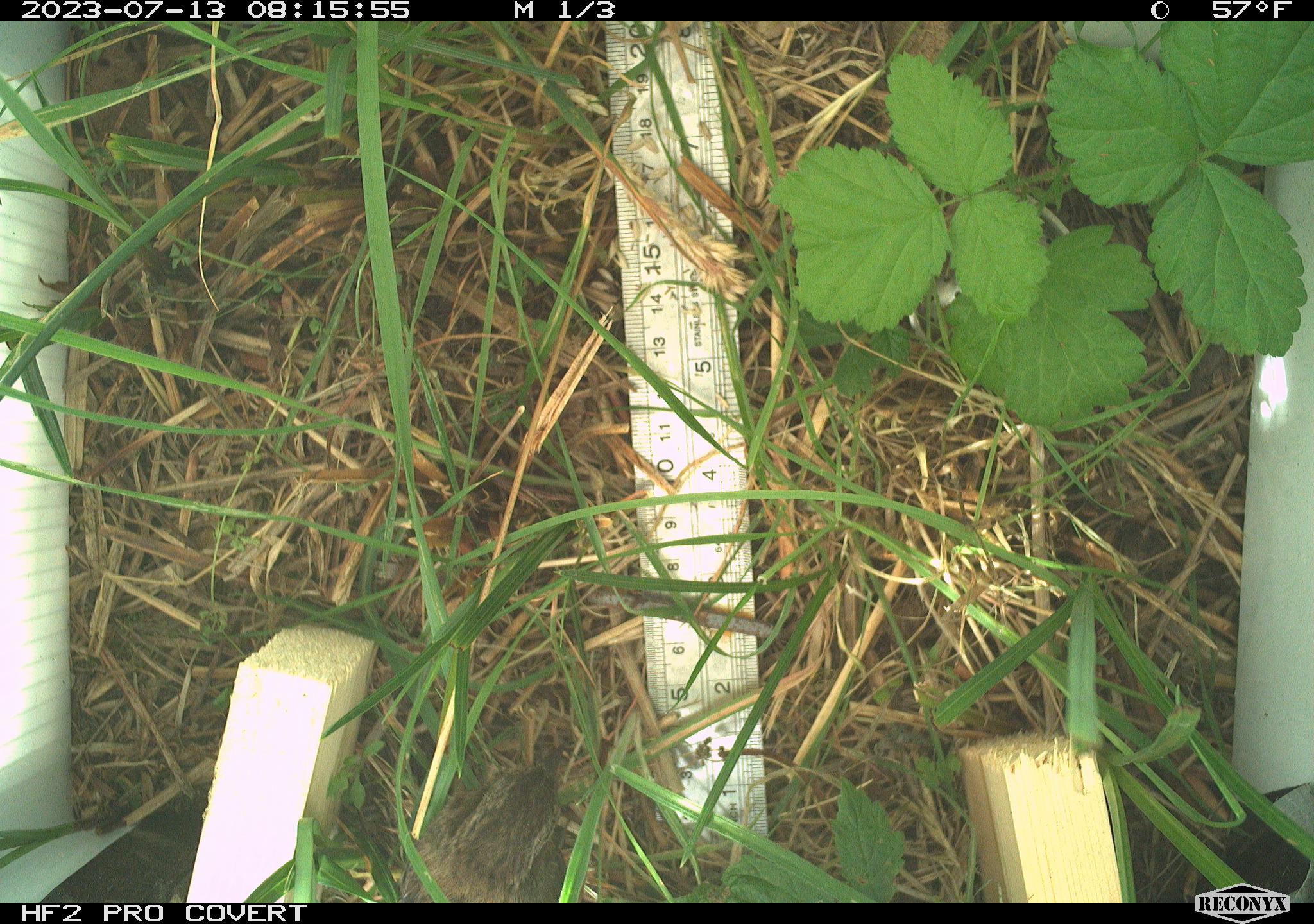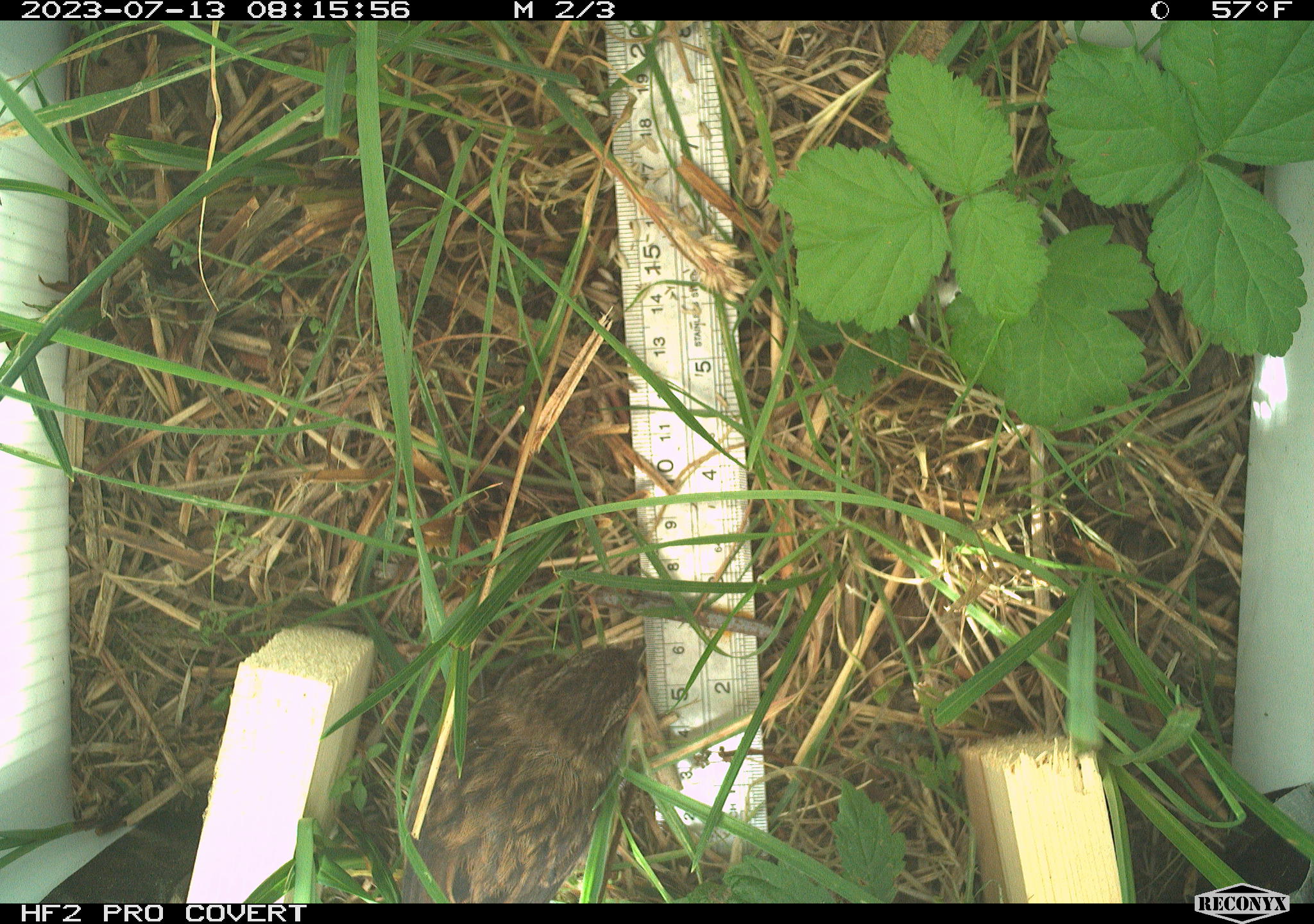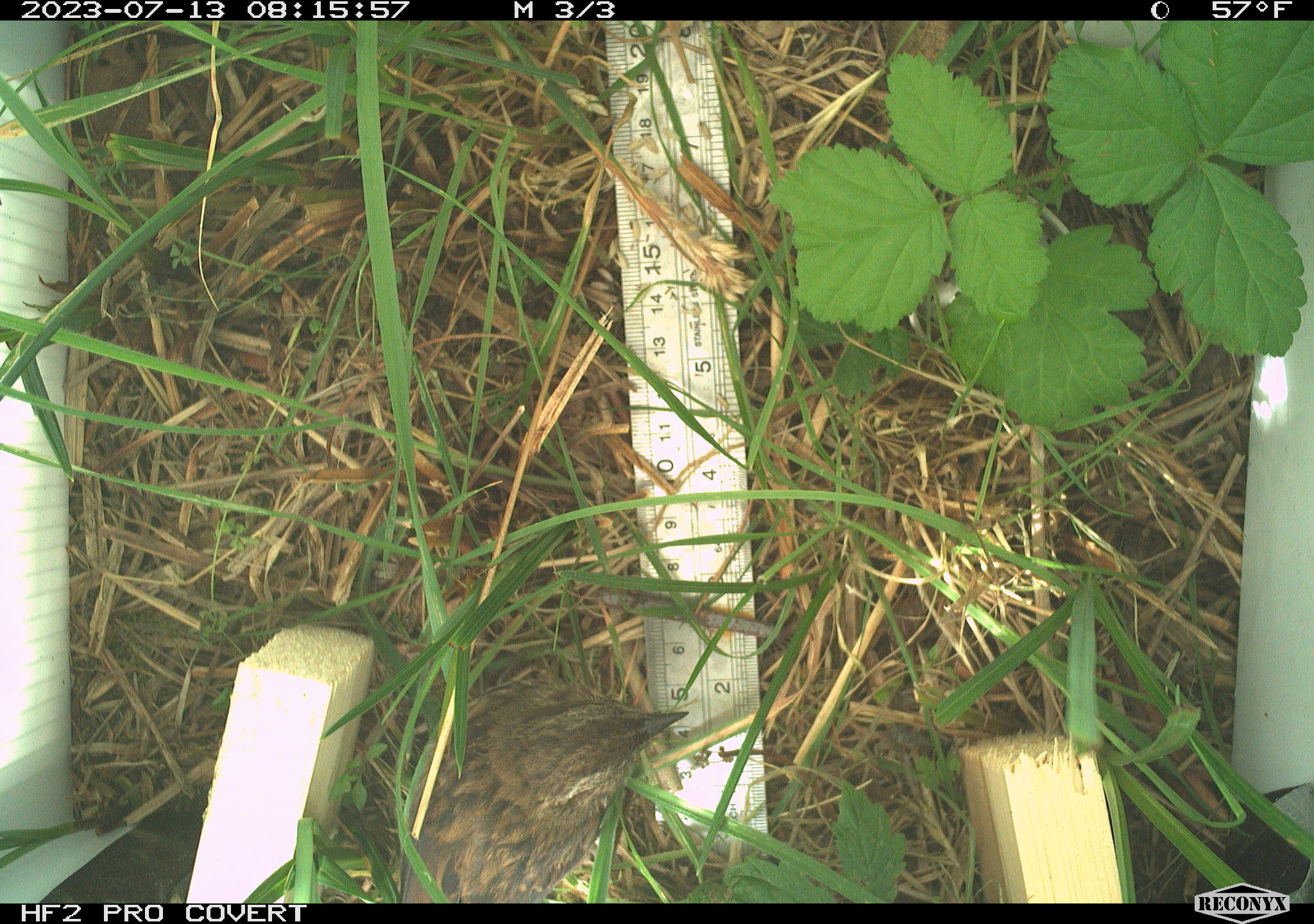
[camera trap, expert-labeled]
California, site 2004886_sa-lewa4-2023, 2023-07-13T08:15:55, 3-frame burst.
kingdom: Animalia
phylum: Chordata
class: Aves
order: Passeriformes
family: Passerellidae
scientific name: Passerellidae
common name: new world sparrows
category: passerellidae family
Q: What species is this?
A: Passerellidae family (new world sparrows) (Passerellidae).